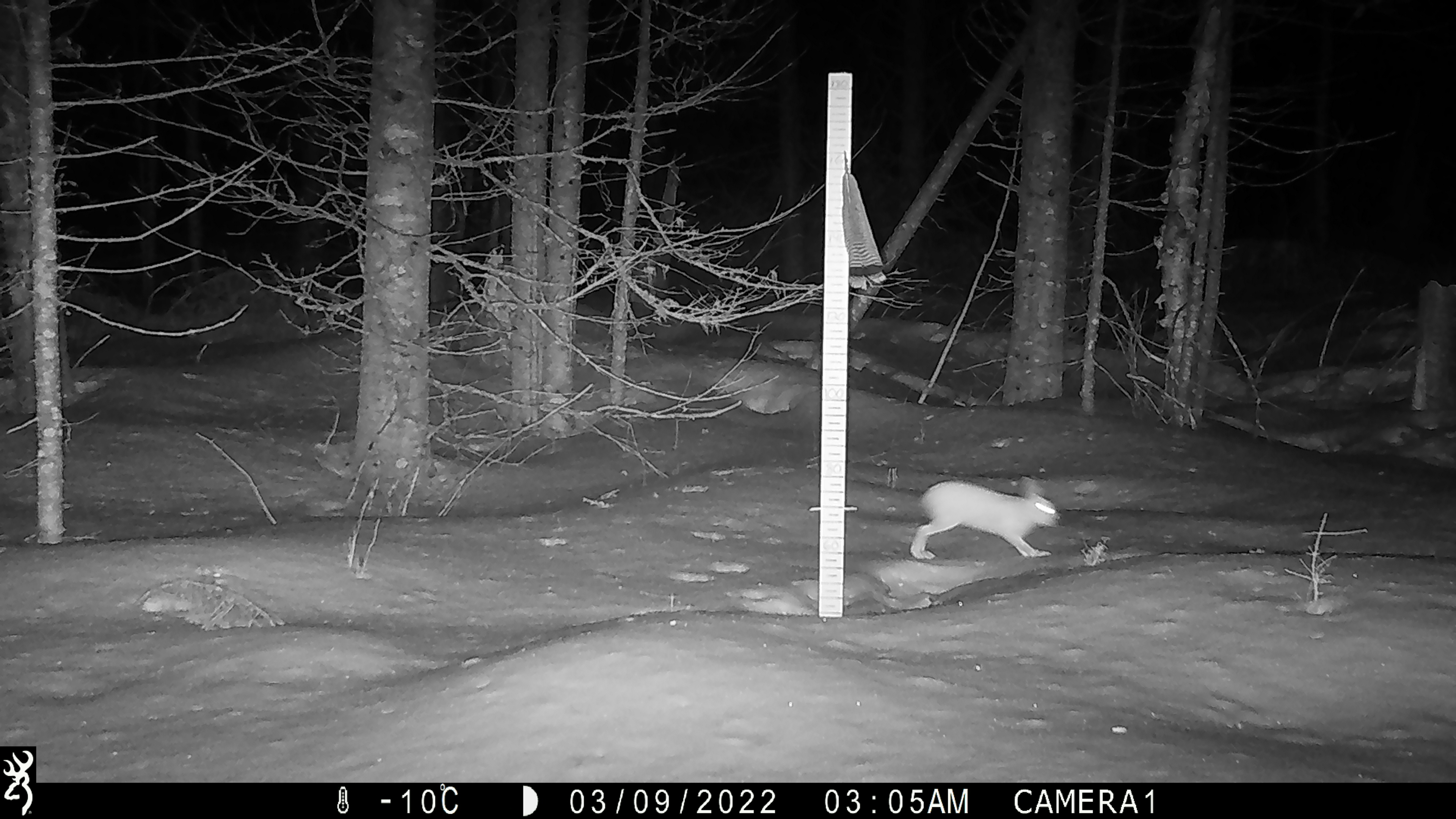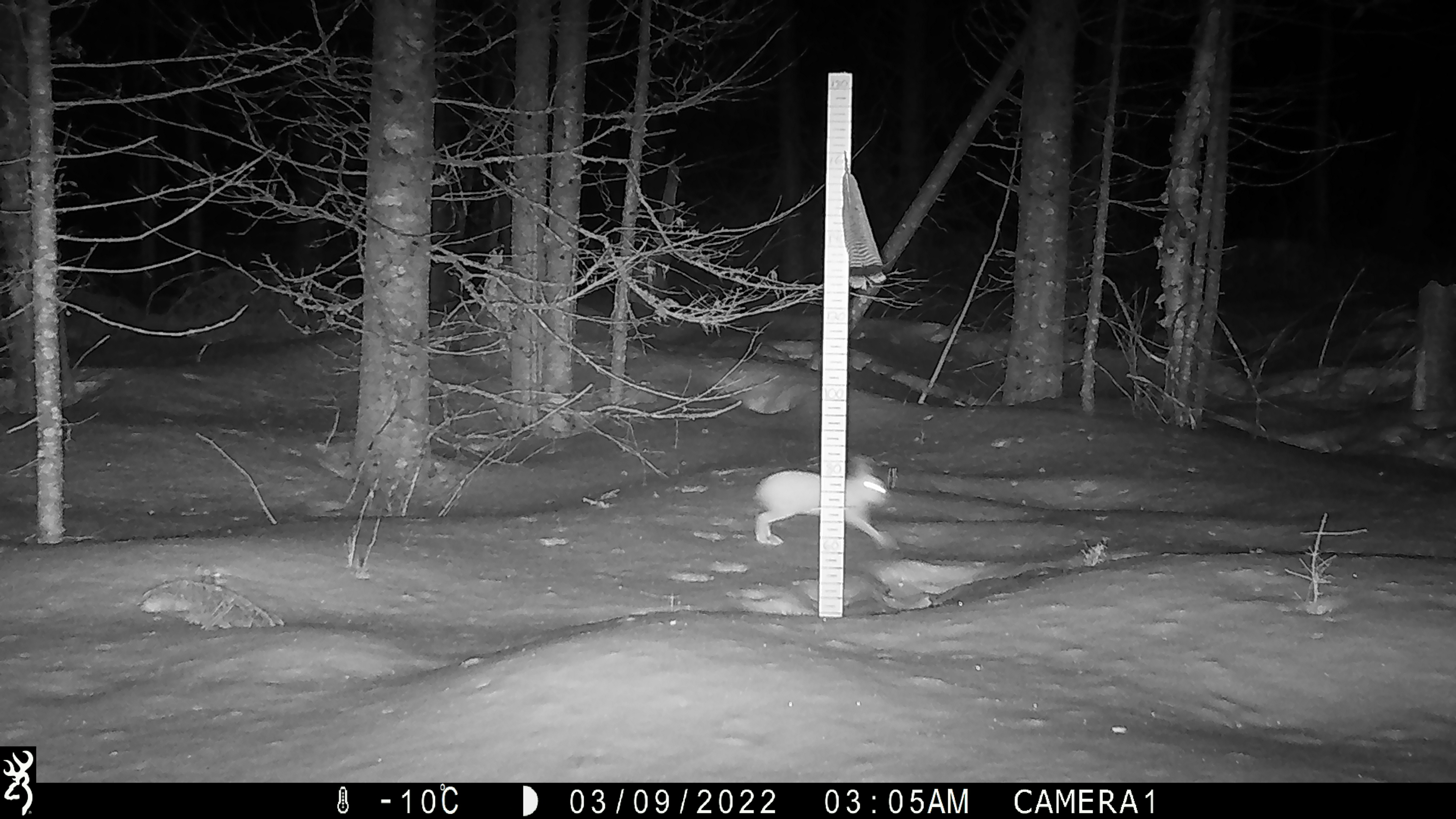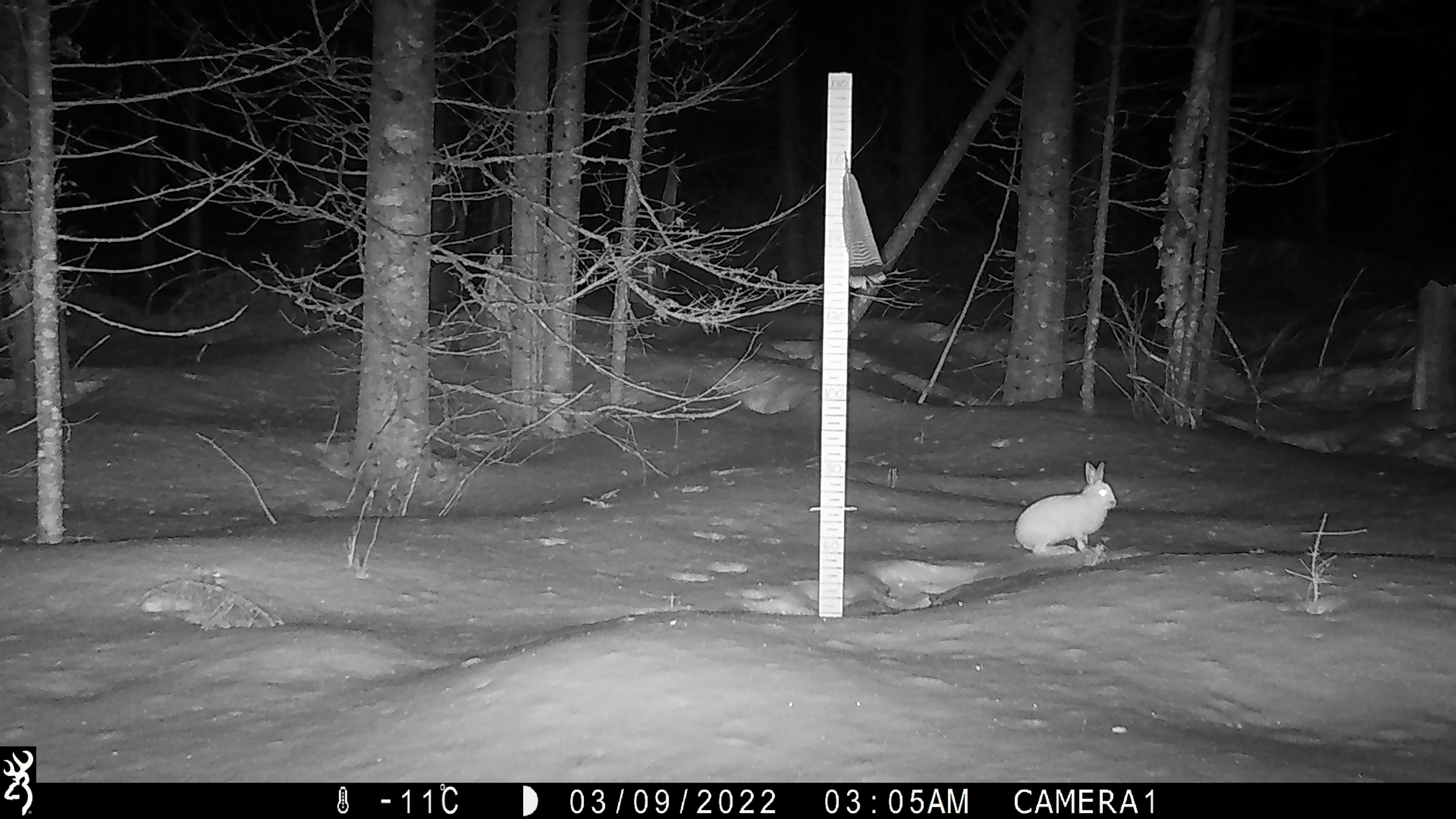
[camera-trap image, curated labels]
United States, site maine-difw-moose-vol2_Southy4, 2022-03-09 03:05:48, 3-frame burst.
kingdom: Animalia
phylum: Chordata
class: Mammalia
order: Lagomorpha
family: Leporidae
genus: Lepus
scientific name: Lepus americanus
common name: snowshoe hare